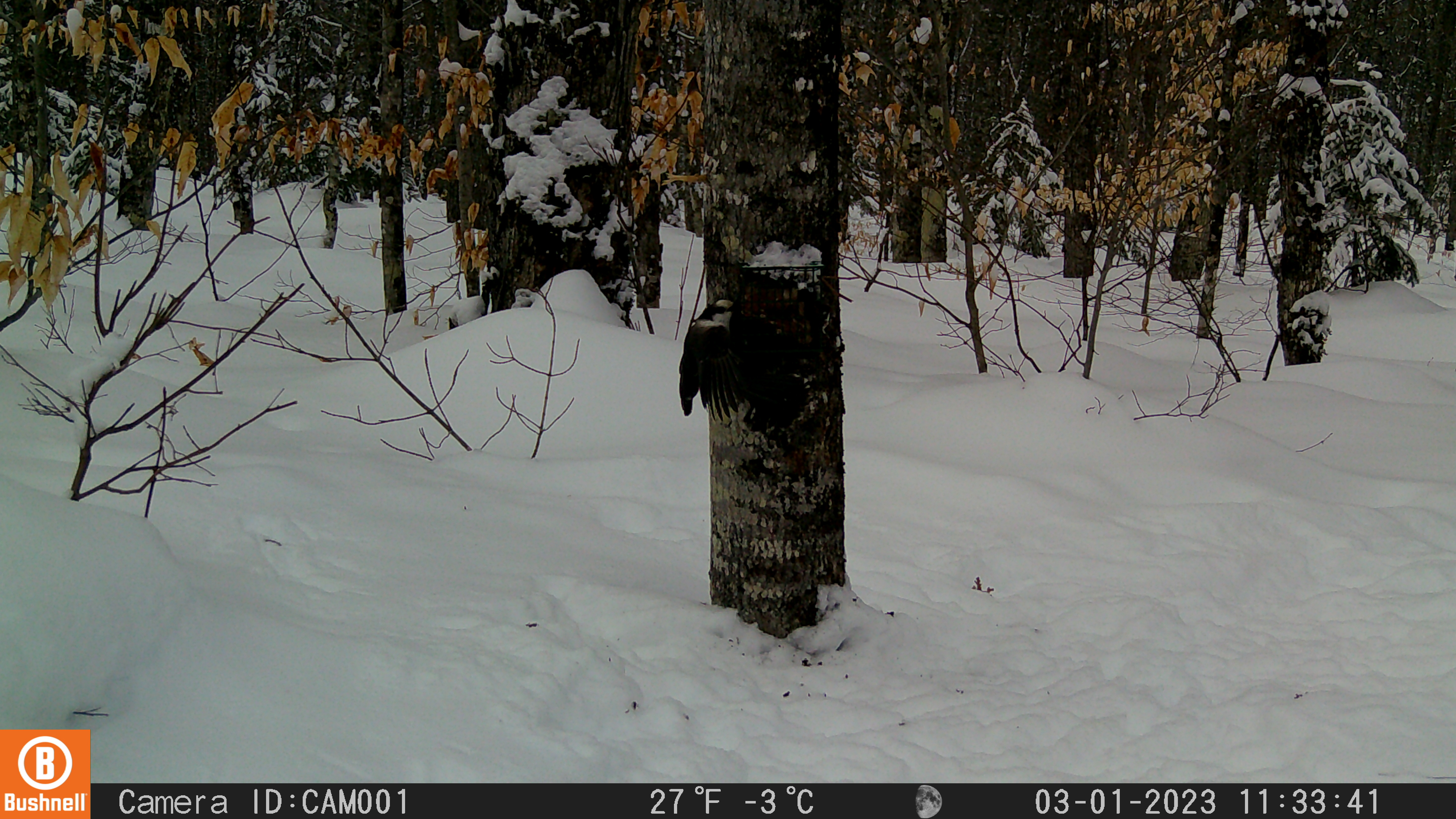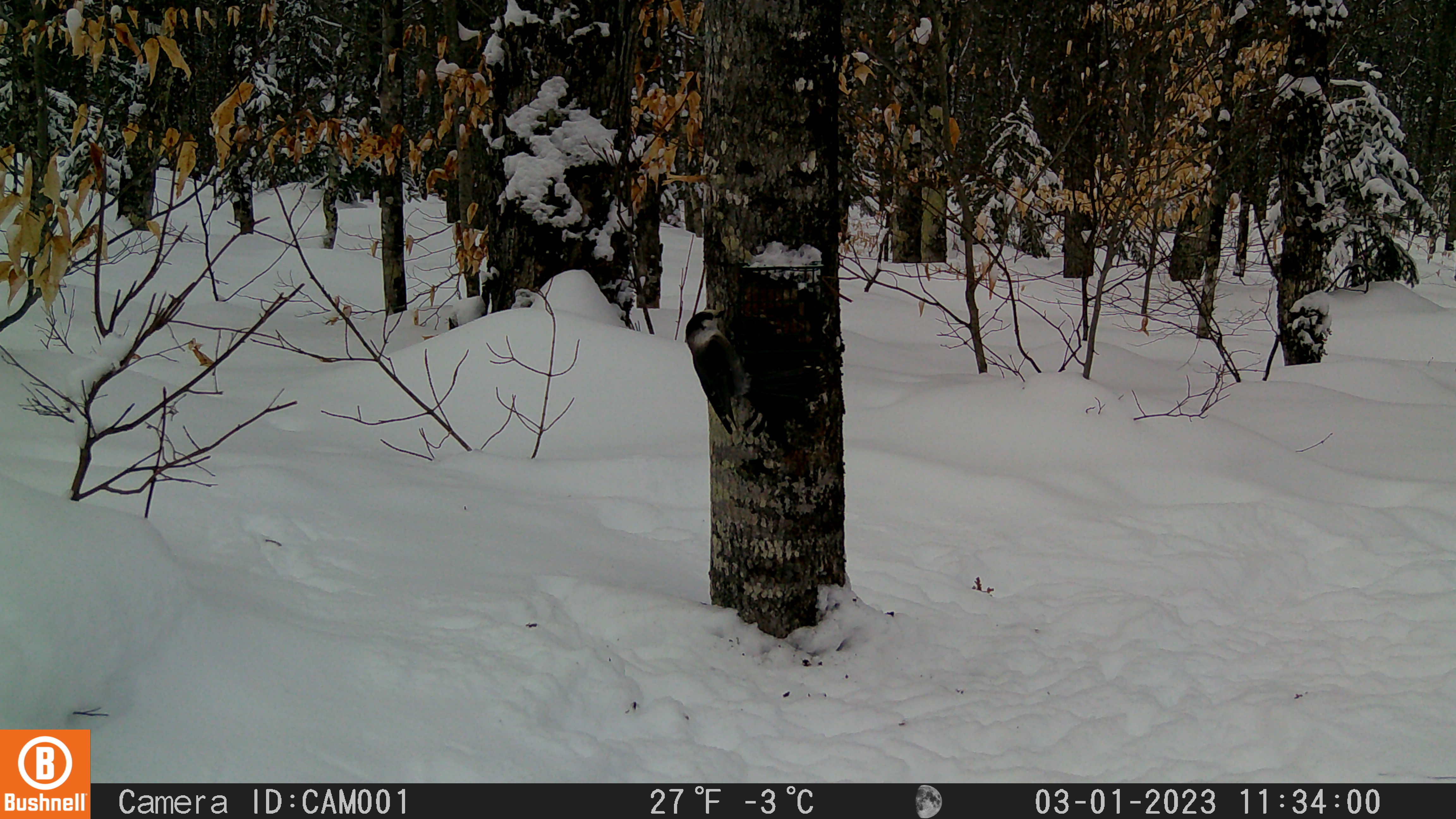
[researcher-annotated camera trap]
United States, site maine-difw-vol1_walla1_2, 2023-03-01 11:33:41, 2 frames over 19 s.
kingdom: Animalia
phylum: Chordata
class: Aves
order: Passeriformes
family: Corvidae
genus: Perisoreus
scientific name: Perisoreus canadensis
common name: canada jay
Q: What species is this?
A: Canada jay (Perisoreus canadensis).